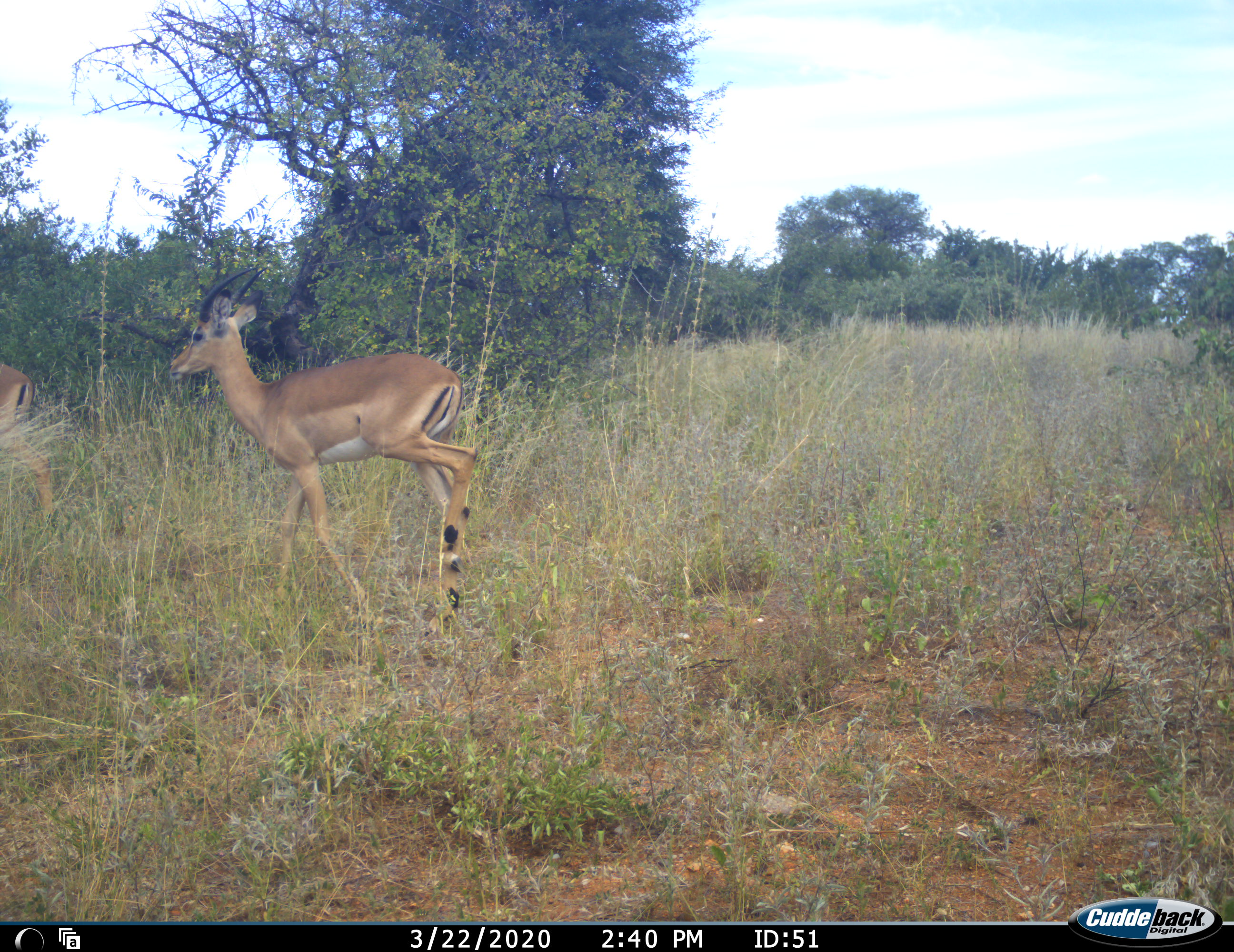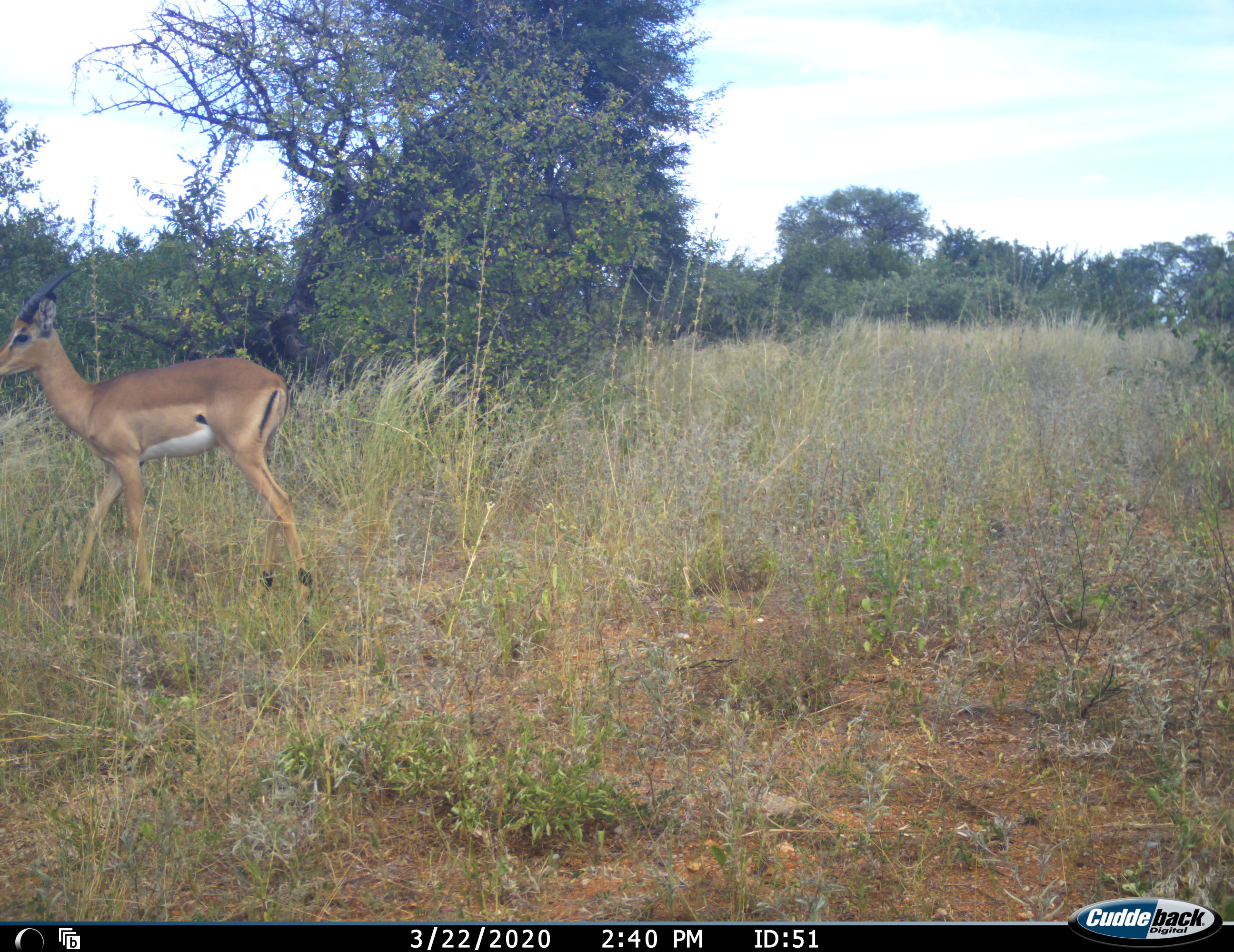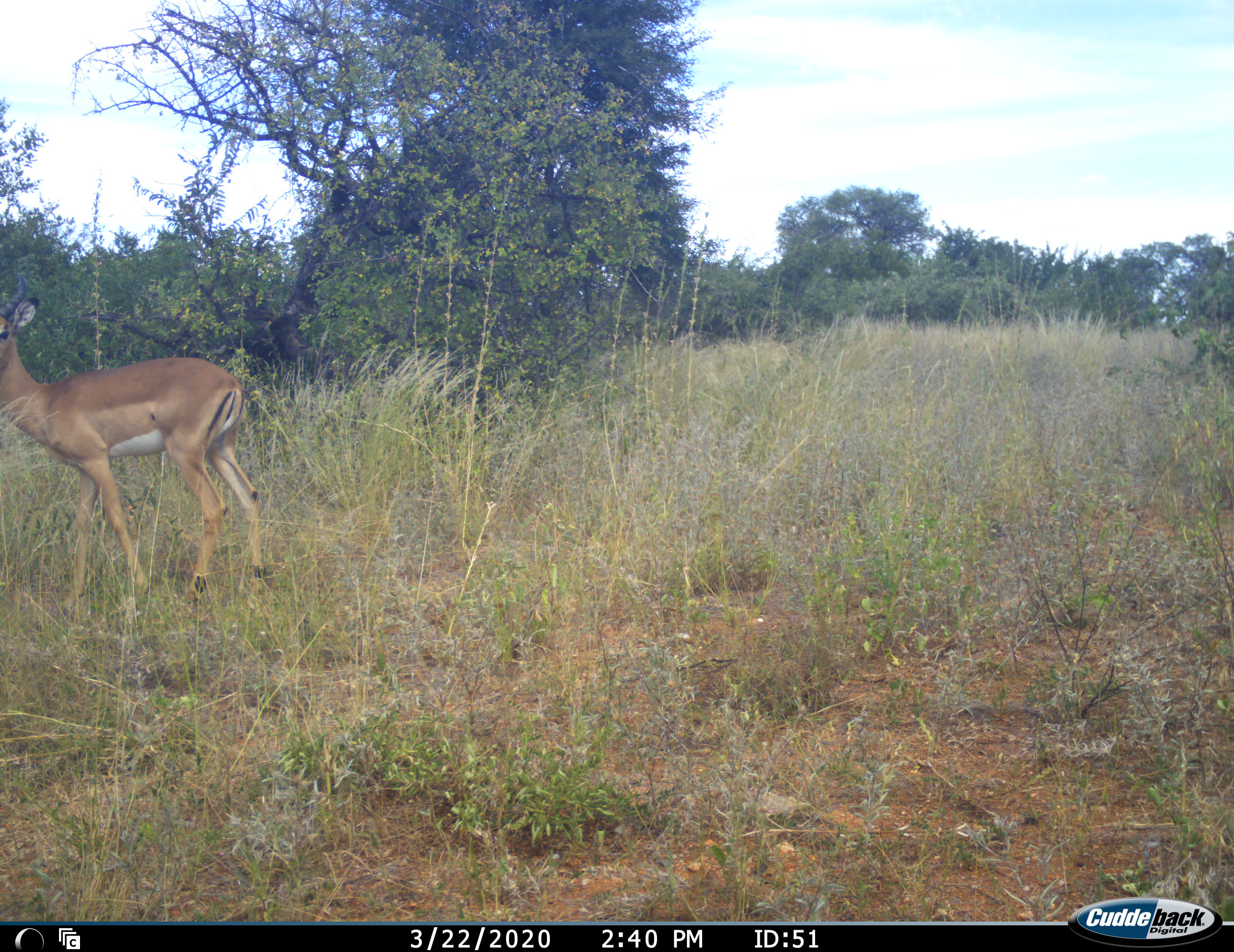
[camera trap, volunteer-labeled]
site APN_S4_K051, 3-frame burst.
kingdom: Animalia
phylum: Chordata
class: Mammalia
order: Artiodactyla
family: Bovidae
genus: Aepyceros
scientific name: Aepyceros melampus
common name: impala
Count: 2.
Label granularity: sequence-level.